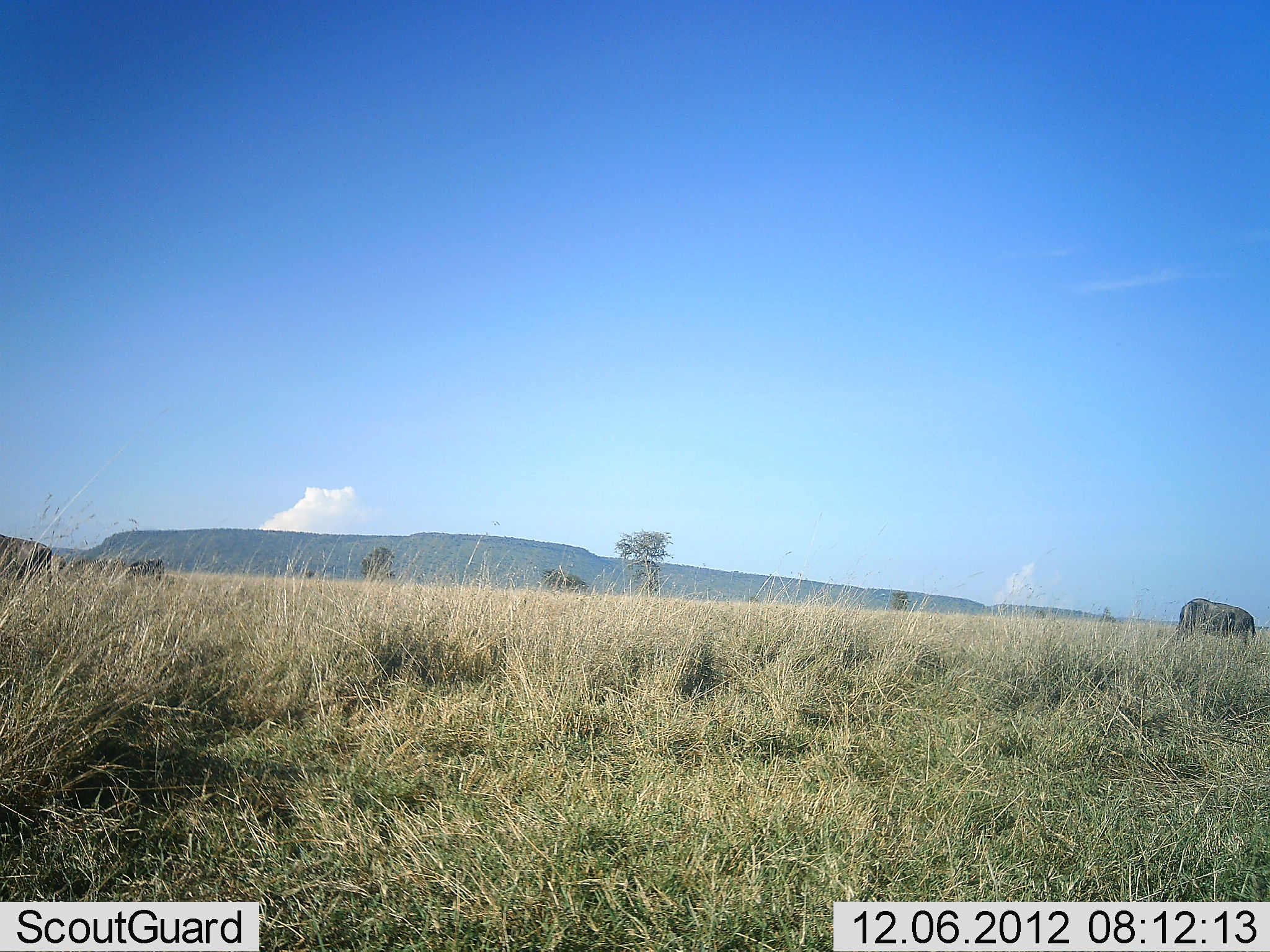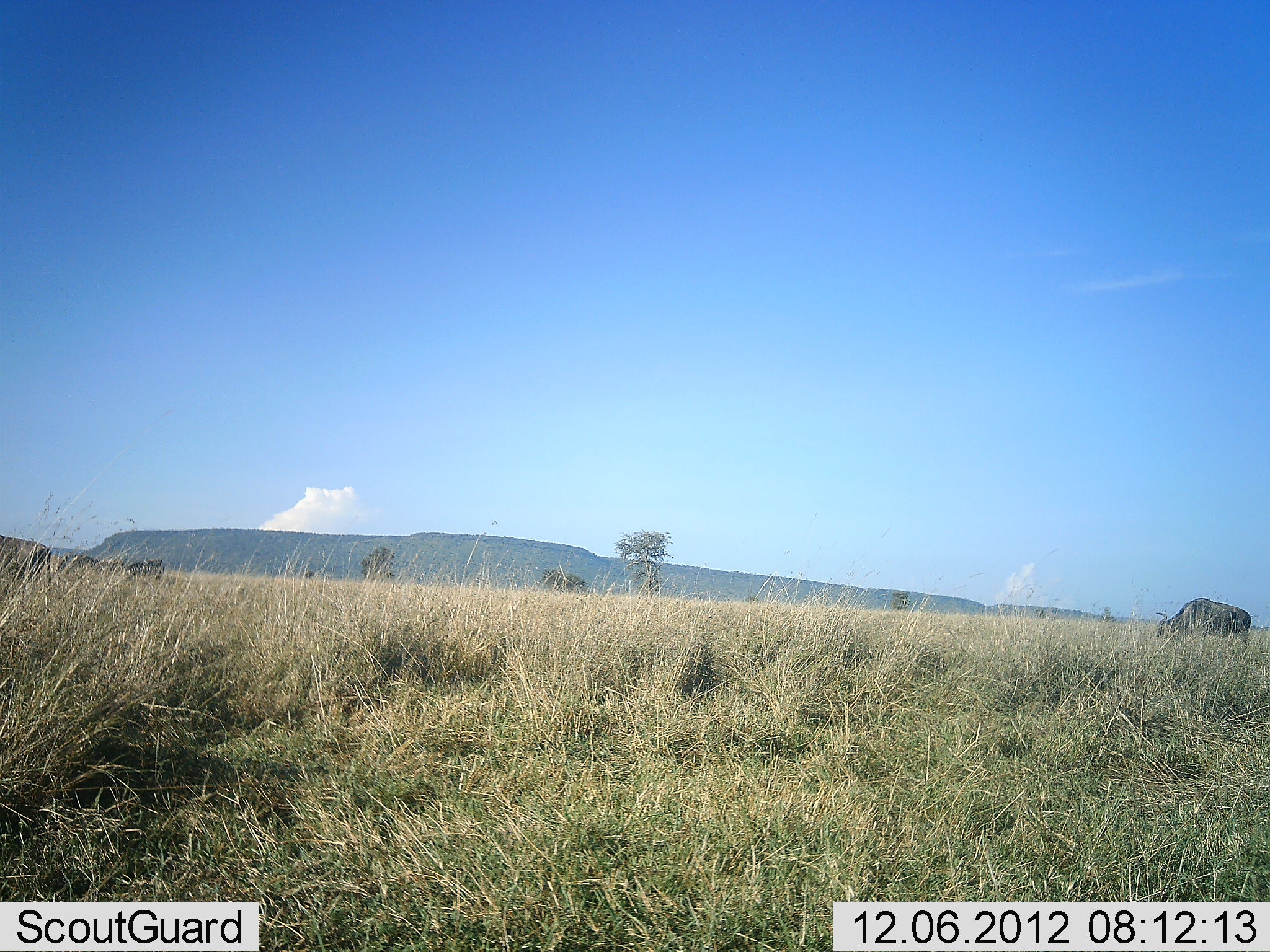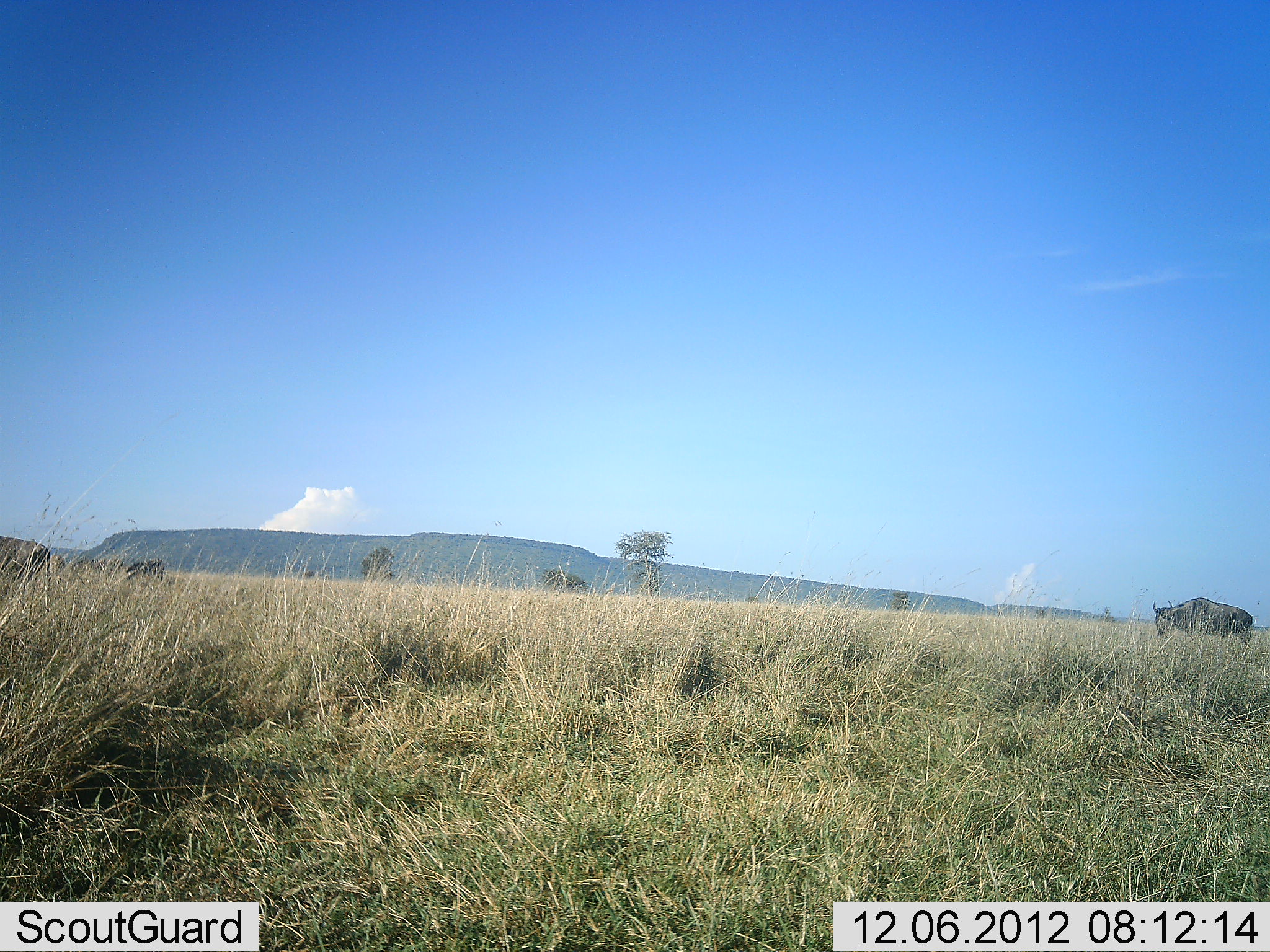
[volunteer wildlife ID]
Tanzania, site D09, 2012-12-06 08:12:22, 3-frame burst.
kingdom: Animalia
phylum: Chordata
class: Mammalia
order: Artiodactyla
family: Bovidae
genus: Connochaetes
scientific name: Connochaetes taurinus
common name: blue wildebeest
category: wildebeest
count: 1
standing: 50%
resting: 10%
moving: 0%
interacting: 0%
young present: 0%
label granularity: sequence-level